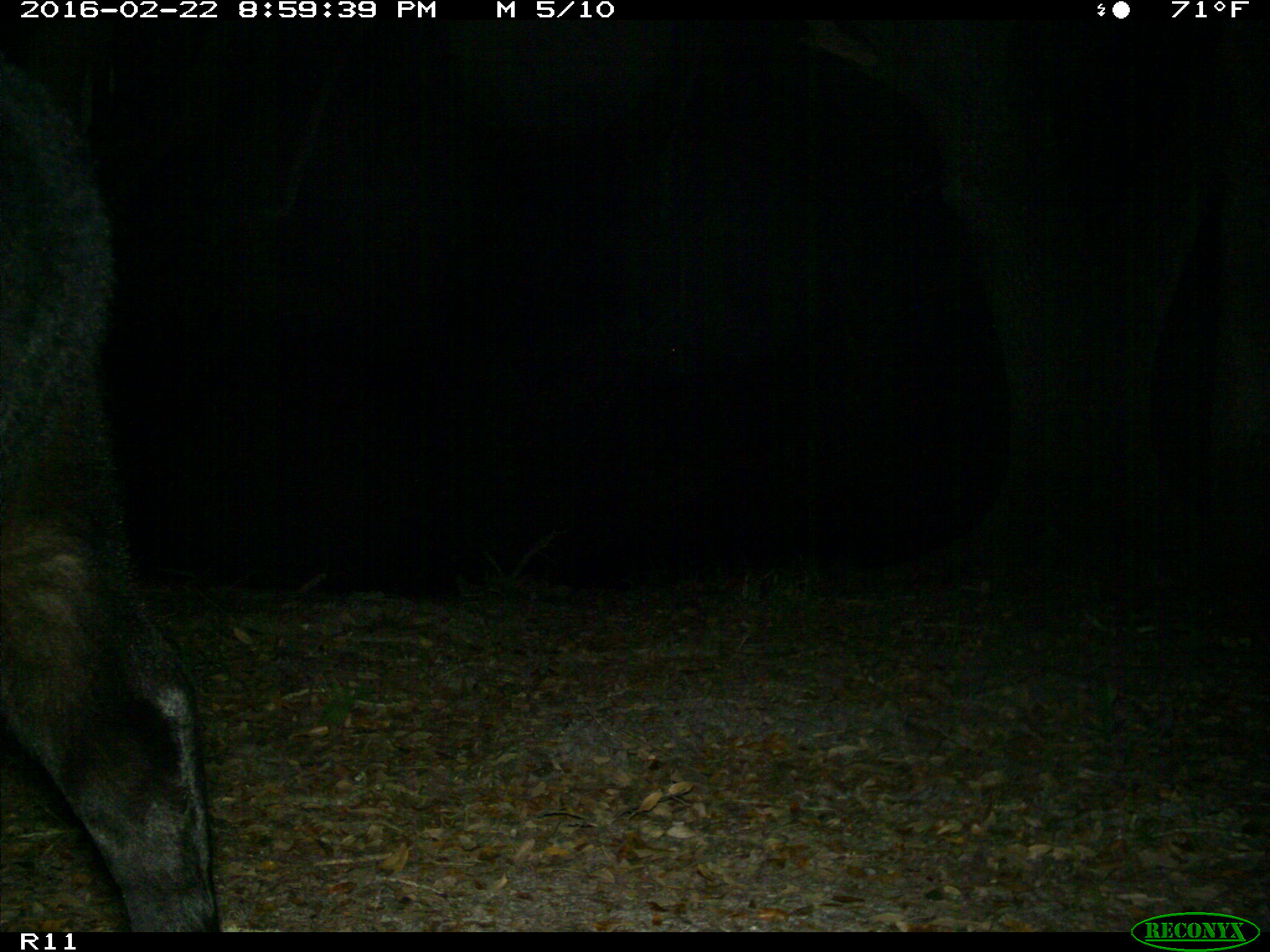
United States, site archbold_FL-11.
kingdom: Animalia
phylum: Chordata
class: Mammalia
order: Artiodactyla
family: Bovidae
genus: Bos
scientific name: Bos taurus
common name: domestic cow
Bos taurus (domestic cow).